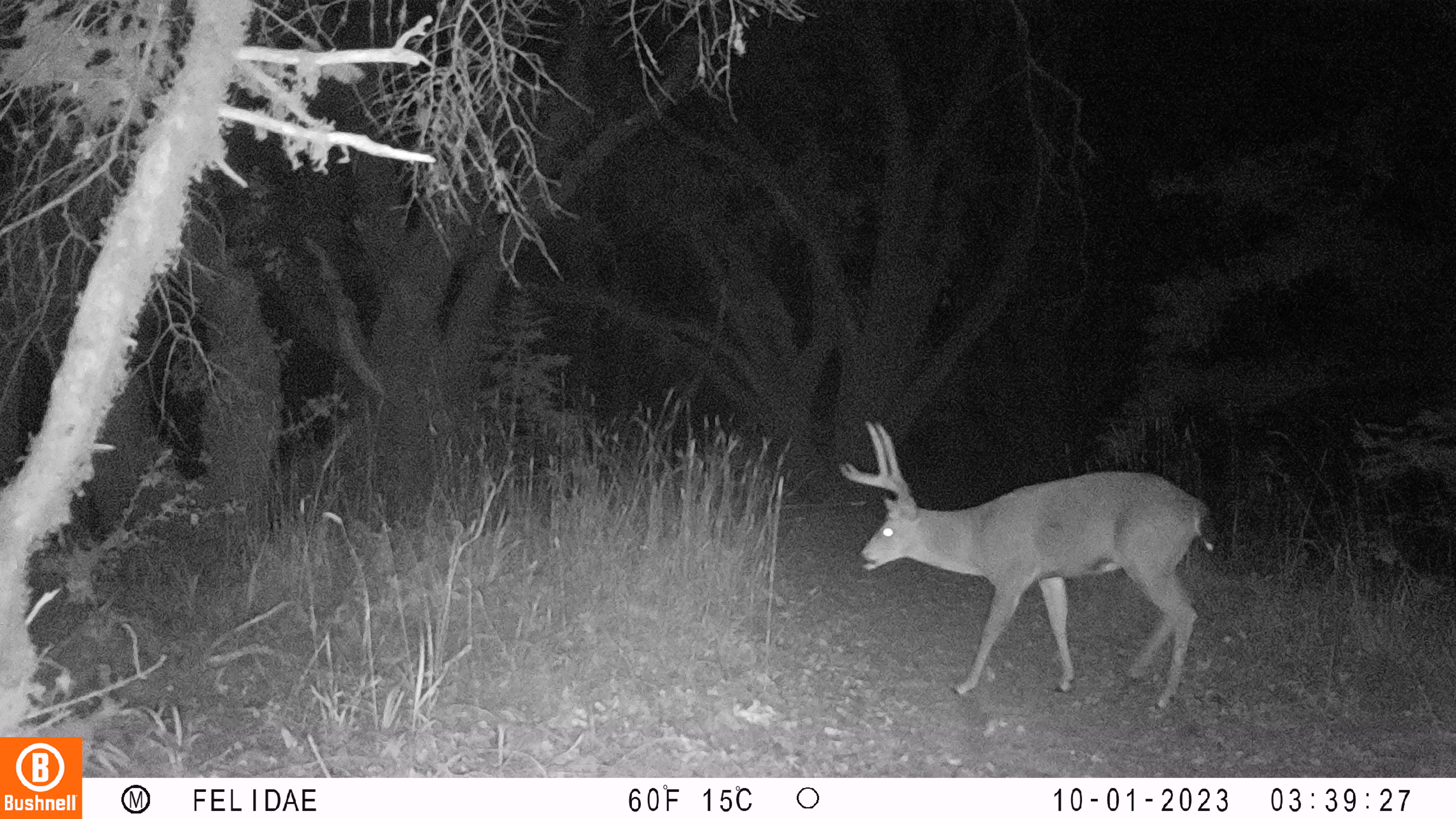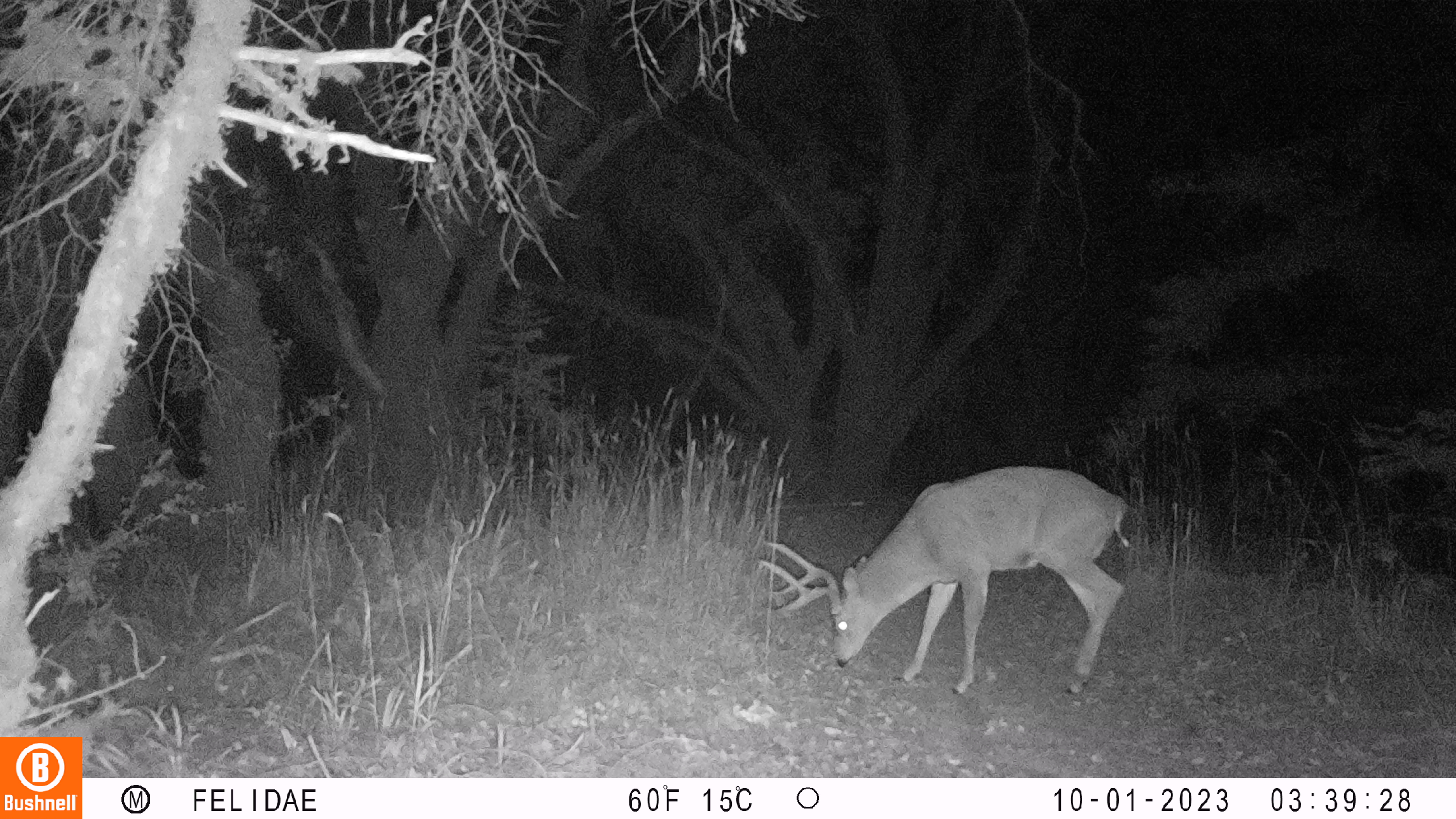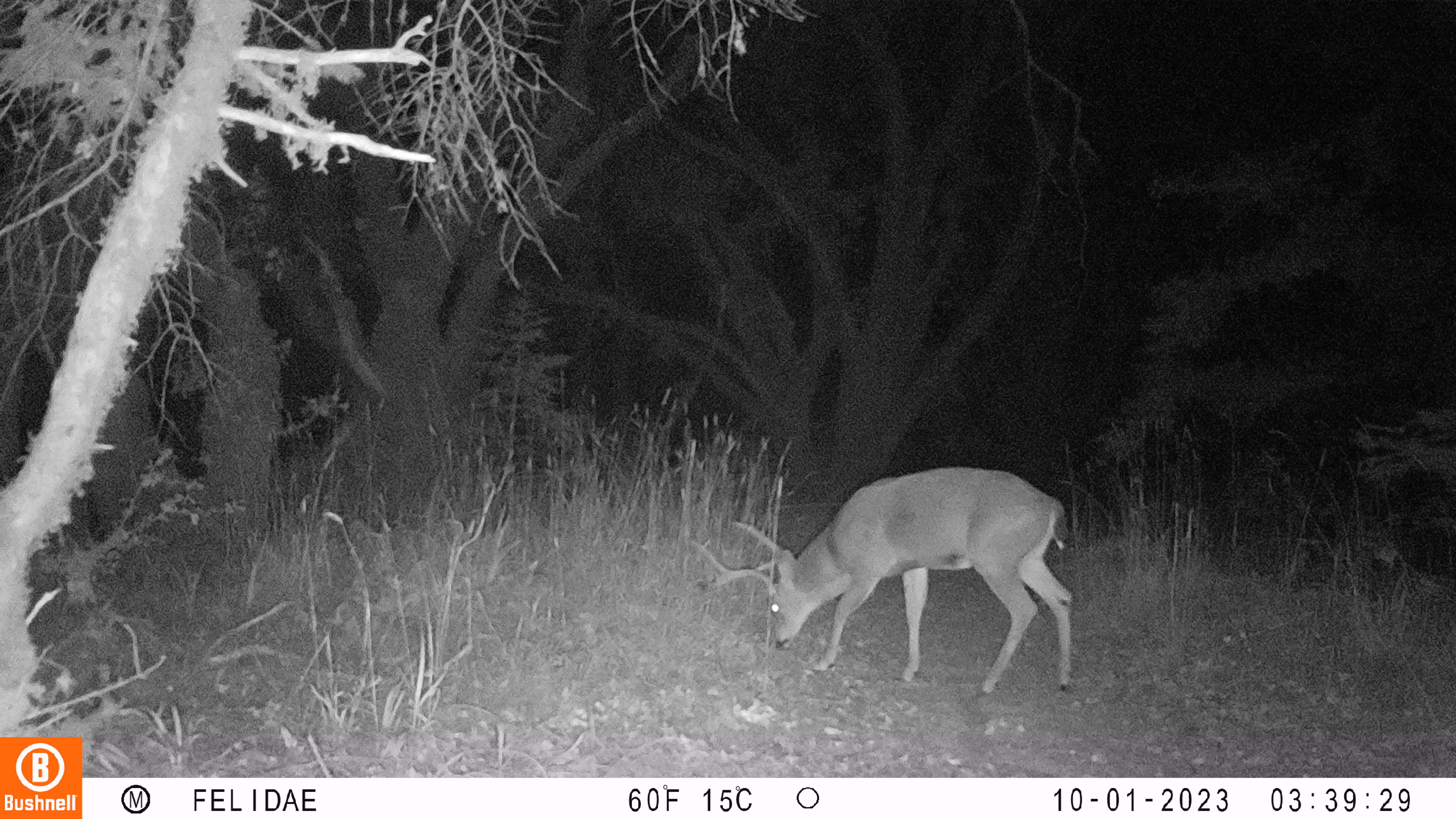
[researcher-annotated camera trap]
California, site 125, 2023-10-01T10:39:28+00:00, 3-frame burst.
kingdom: Animalia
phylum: Chordata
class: Mammalia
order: Artiodactyla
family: Cervidae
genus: Odocoileus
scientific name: Odocoileus hemionus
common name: mule deer